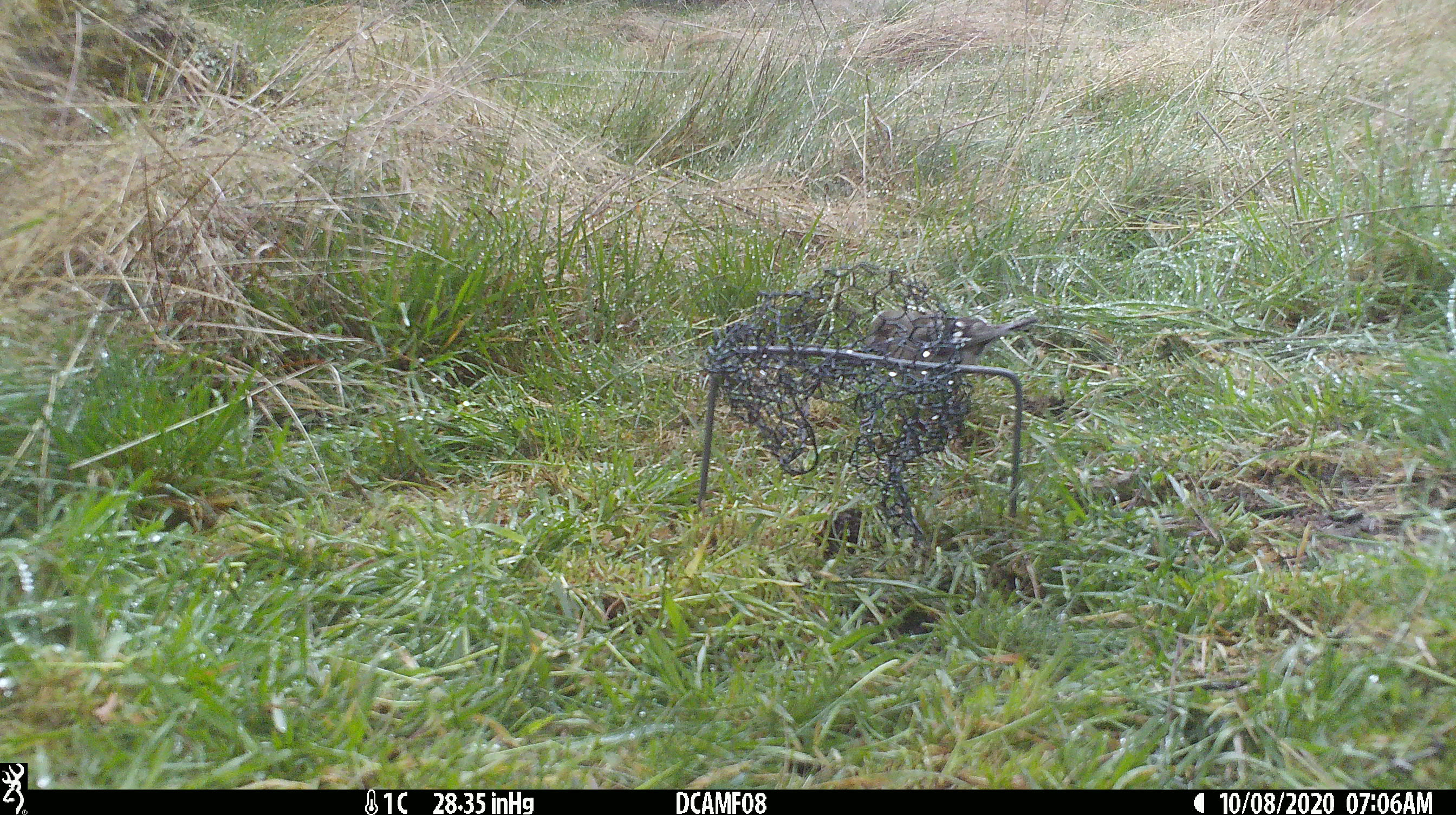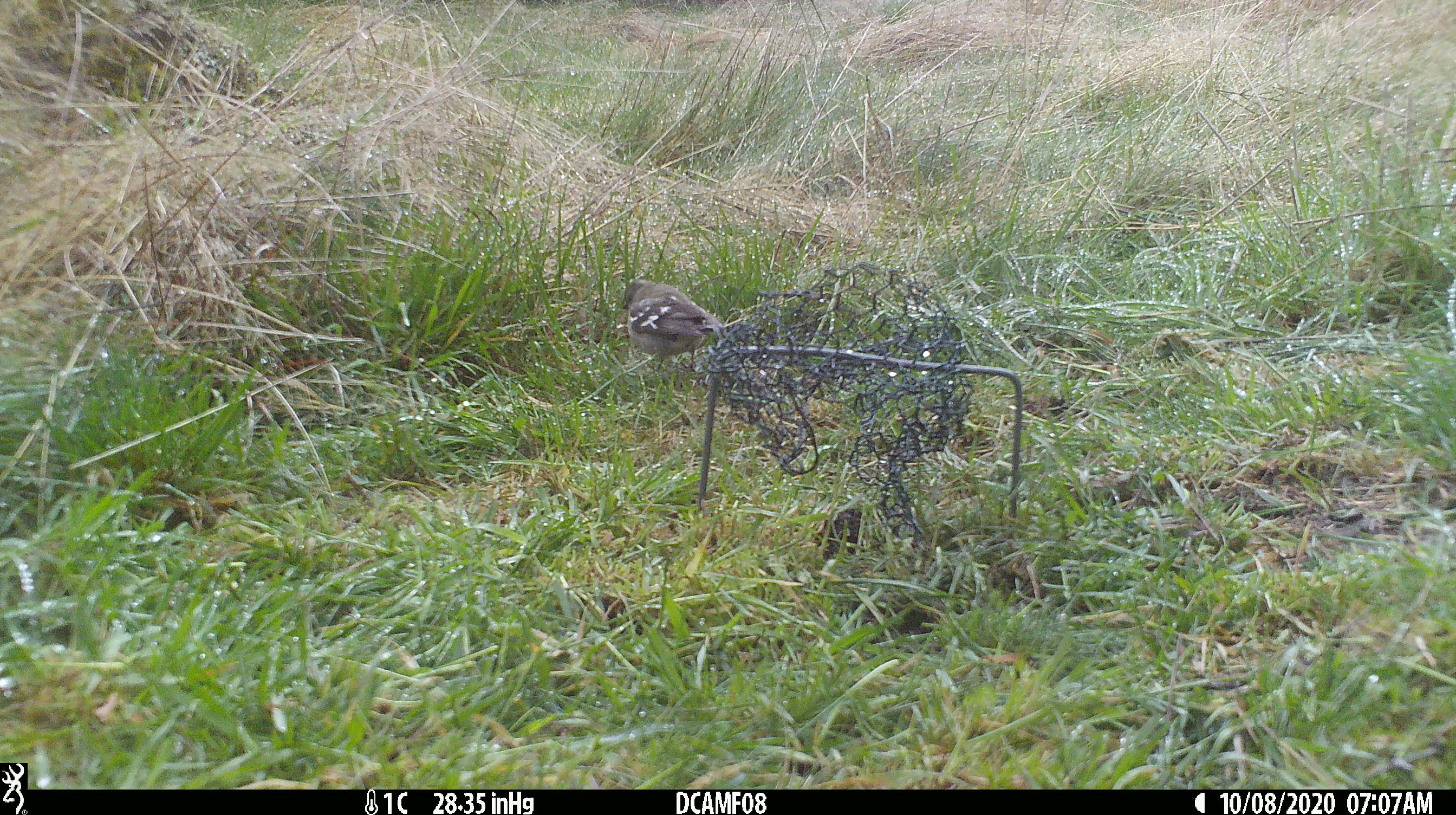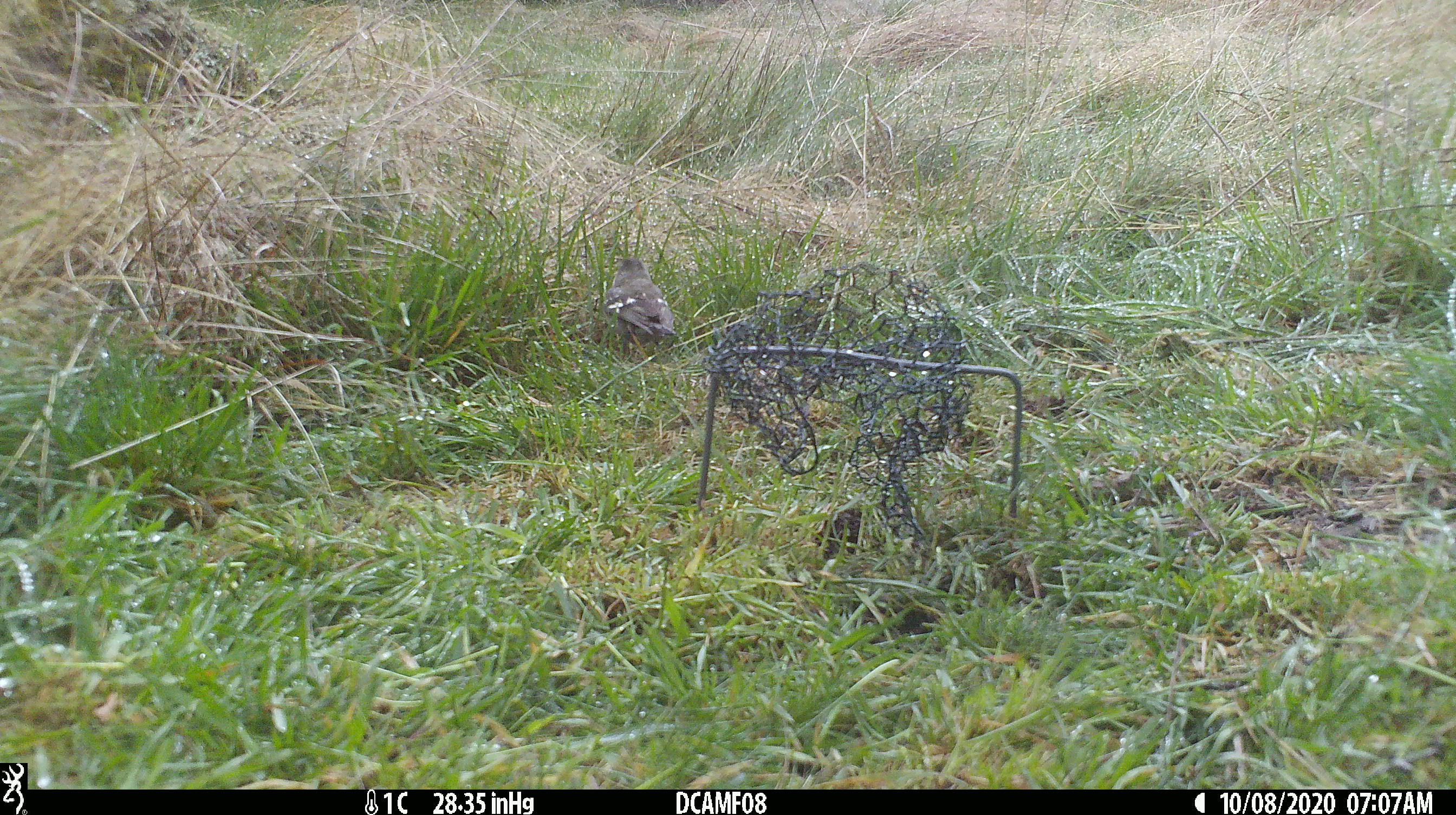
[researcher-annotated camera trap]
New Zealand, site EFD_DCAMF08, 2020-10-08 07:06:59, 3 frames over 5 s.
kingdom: Animalia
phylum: Chordata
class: Aves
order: Passeriformes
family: Fringillidae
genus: Fringilla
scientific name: Fringilla coelebs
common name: common chaffinch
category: chaffinch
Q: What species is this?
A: Chaffinch (common chaffinch) (Fringilla coelebs).